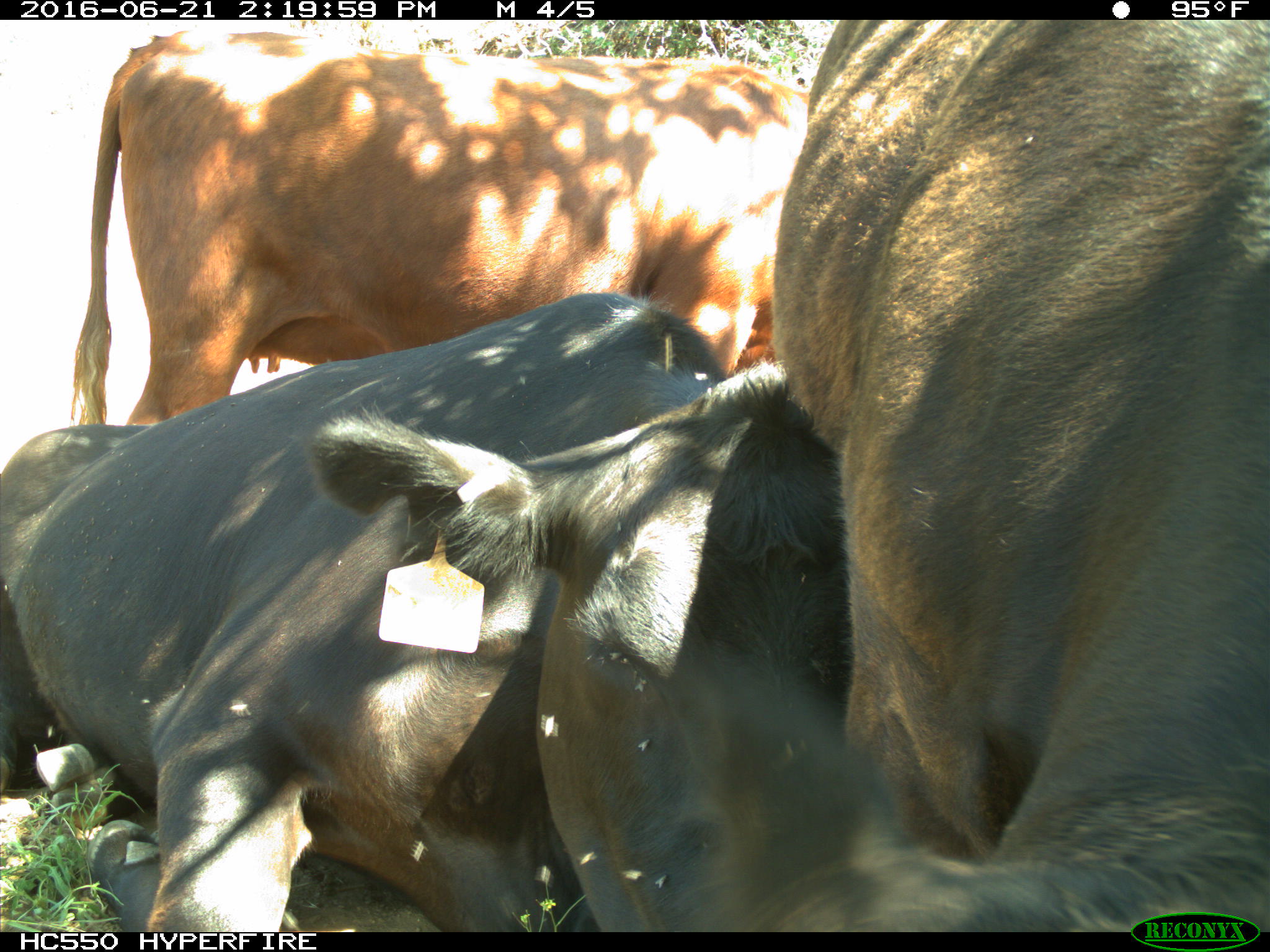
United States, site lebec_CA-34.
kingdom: Animalia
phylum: Chordata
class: Mammalia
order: Artiodactyla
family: Bovidae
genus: Bos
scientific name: Bos taurus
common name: domestic cow